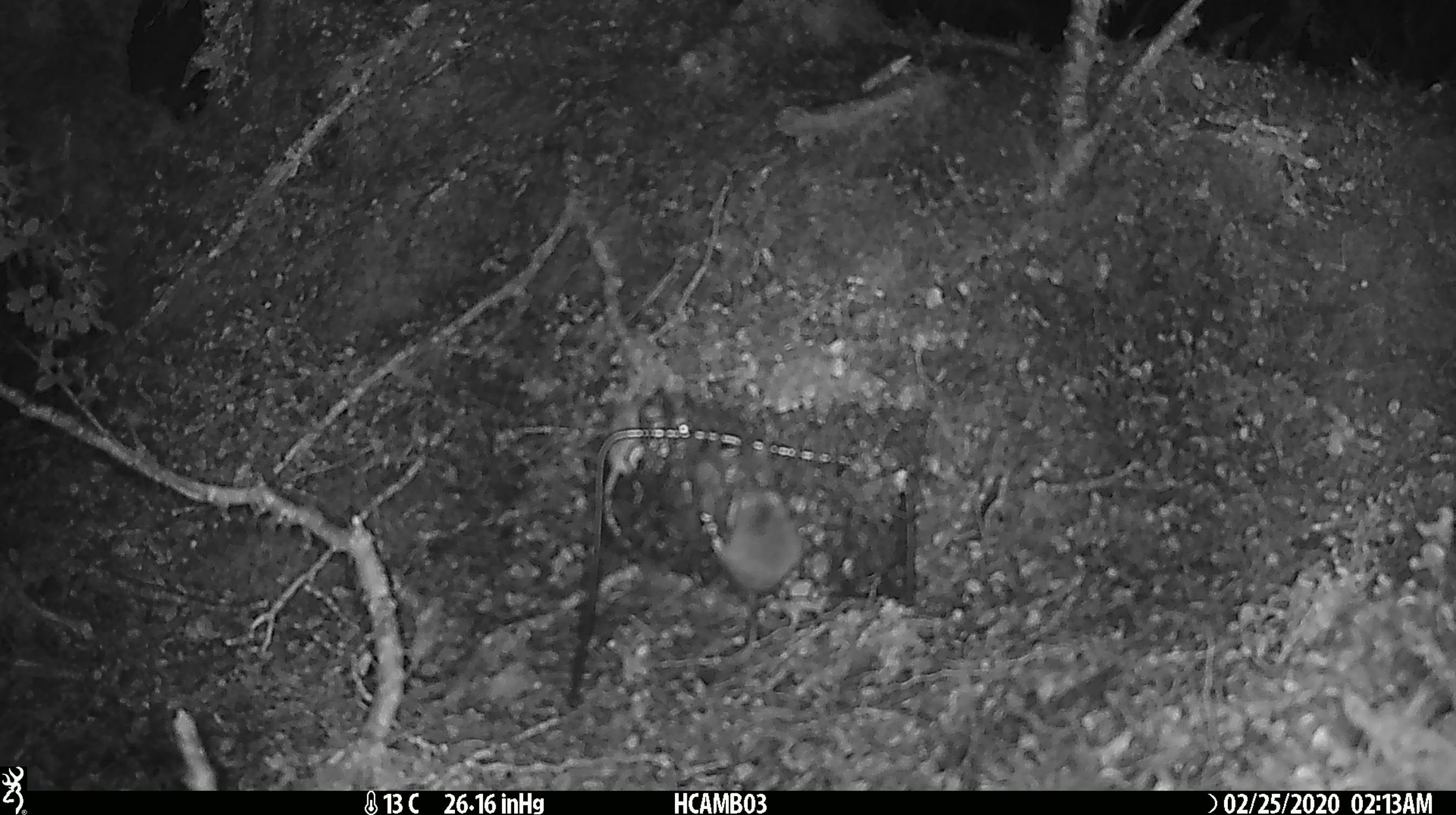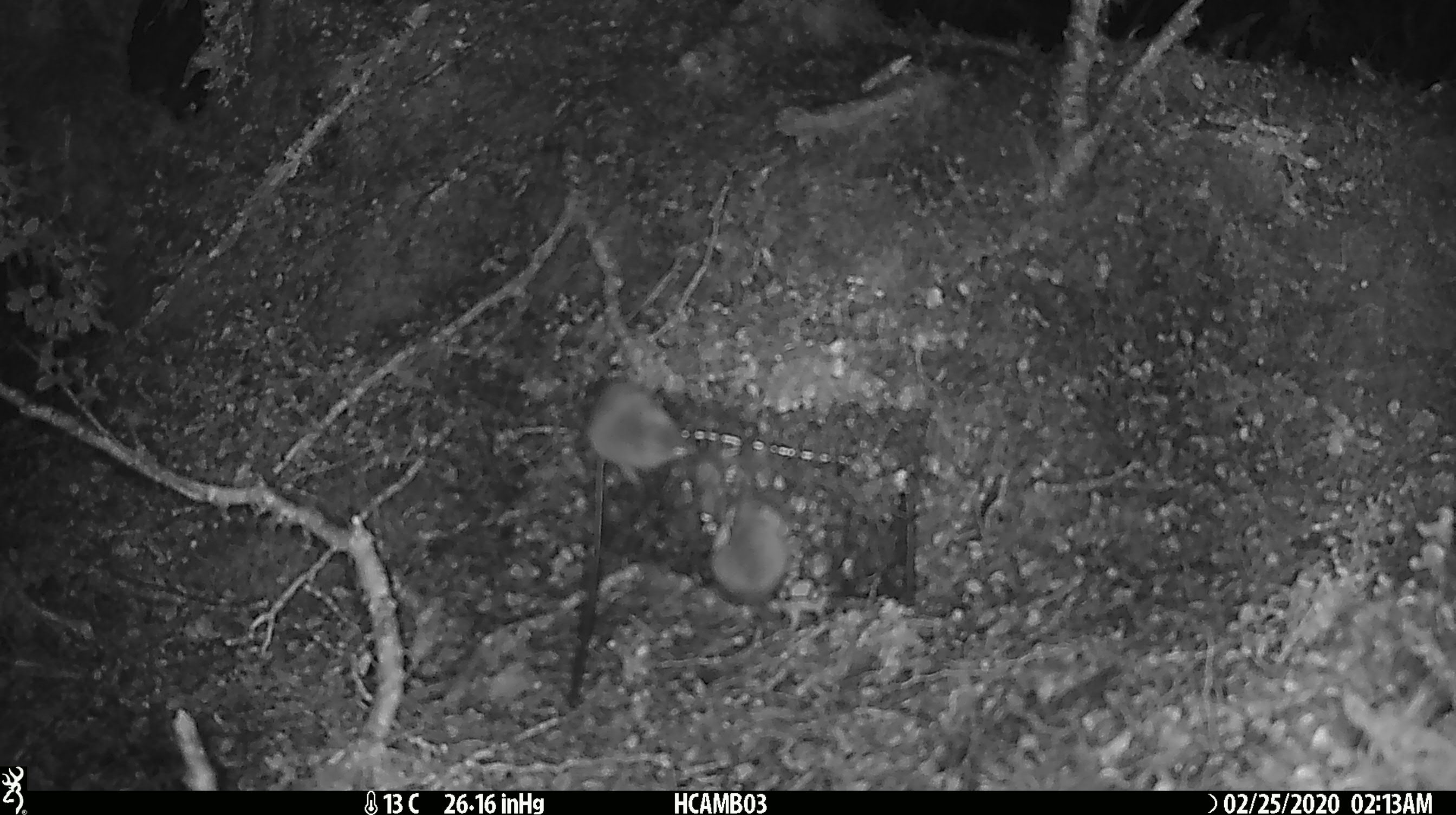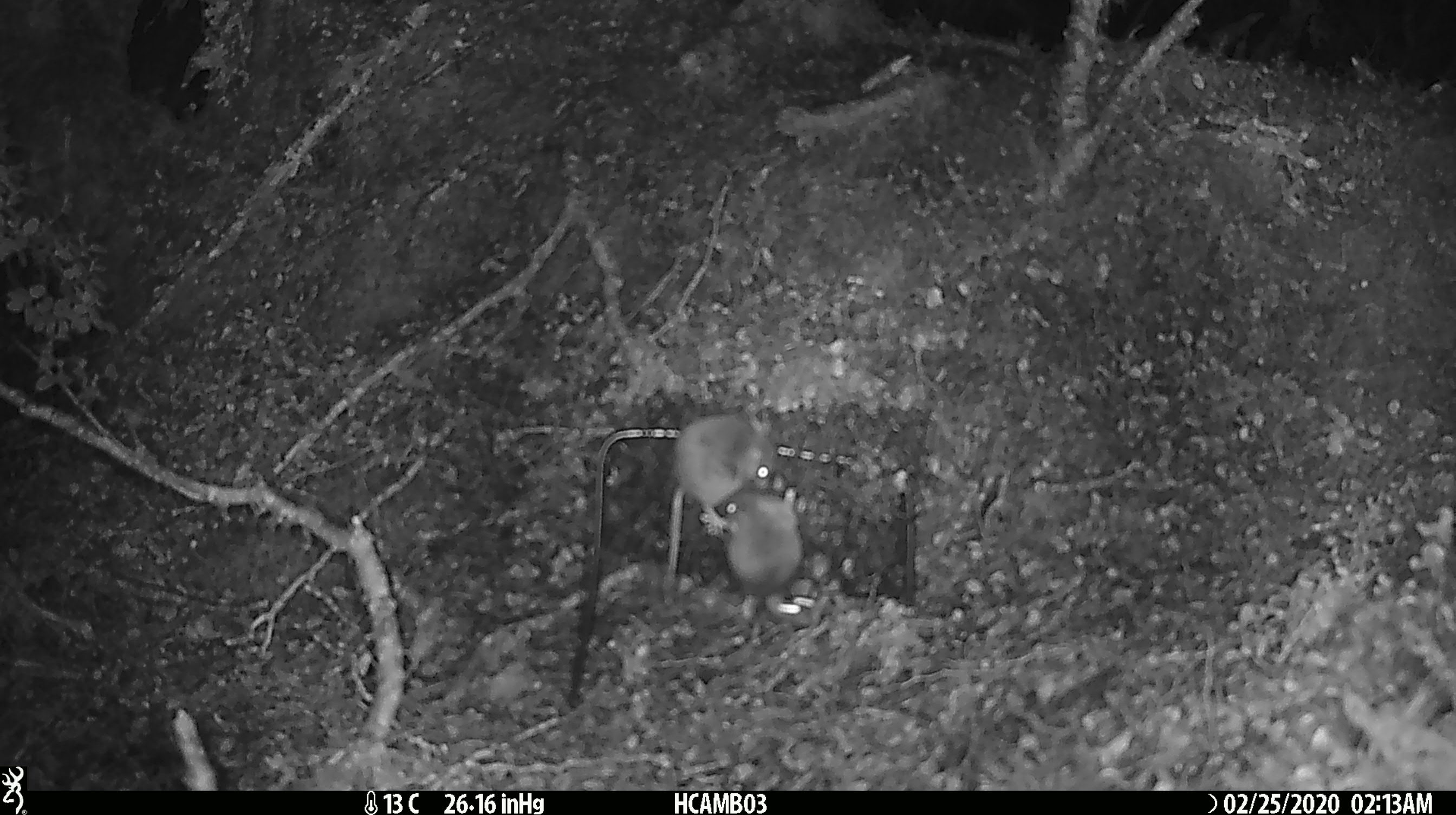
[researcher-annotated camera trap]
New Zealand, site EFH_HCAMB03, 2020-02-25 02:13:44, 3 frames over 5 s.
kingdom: Animalia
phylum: Chordata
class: Mammalia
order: Rodentia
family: Muridae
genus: Mus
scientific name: Mus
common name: mouse